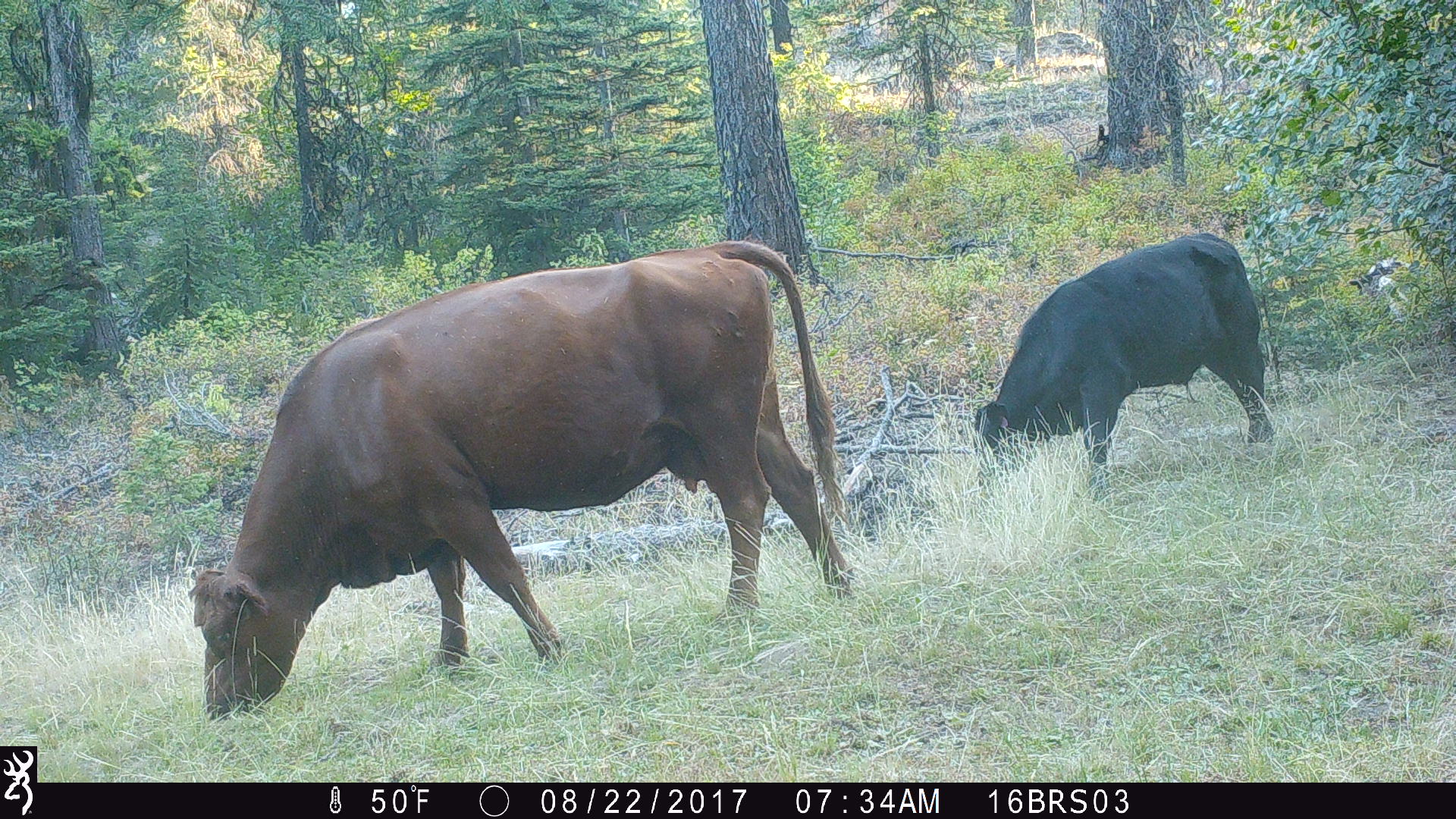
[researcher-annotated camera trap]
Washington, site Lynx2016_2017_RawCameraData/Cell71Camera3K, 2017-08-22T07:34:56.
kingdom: Animalia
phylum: Chordata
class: Mammalia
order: Artiodactyla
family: Bovidae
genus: Bos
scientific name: Bos taurus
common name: domestic cattle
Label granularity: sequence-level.